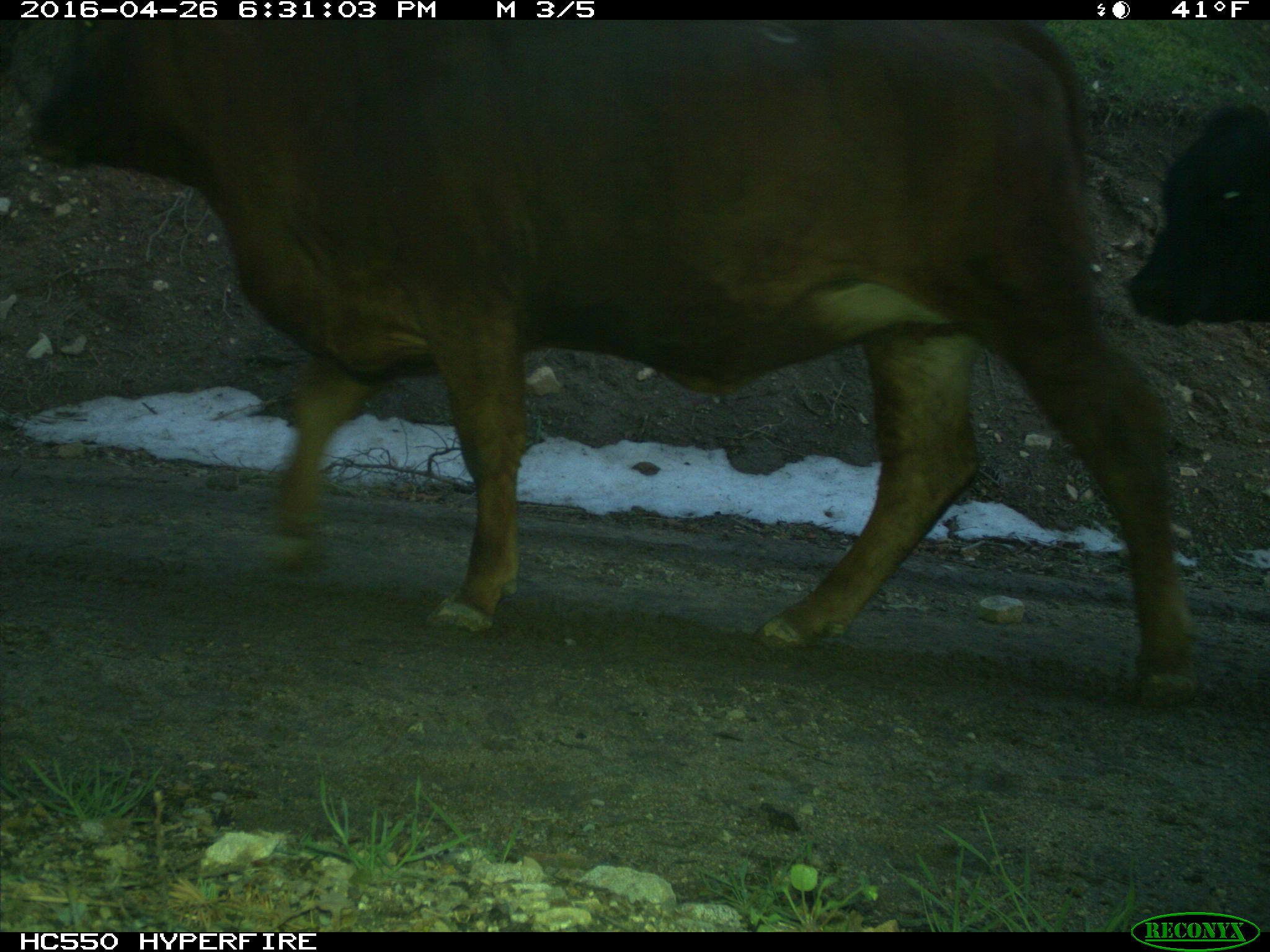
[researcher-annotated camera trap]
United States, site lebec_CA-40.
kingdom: Animalia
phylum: Chordata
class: Mammalia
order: Artiodactyla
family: Bovidae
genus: Bos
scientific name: Bos taurus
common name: domestic cow